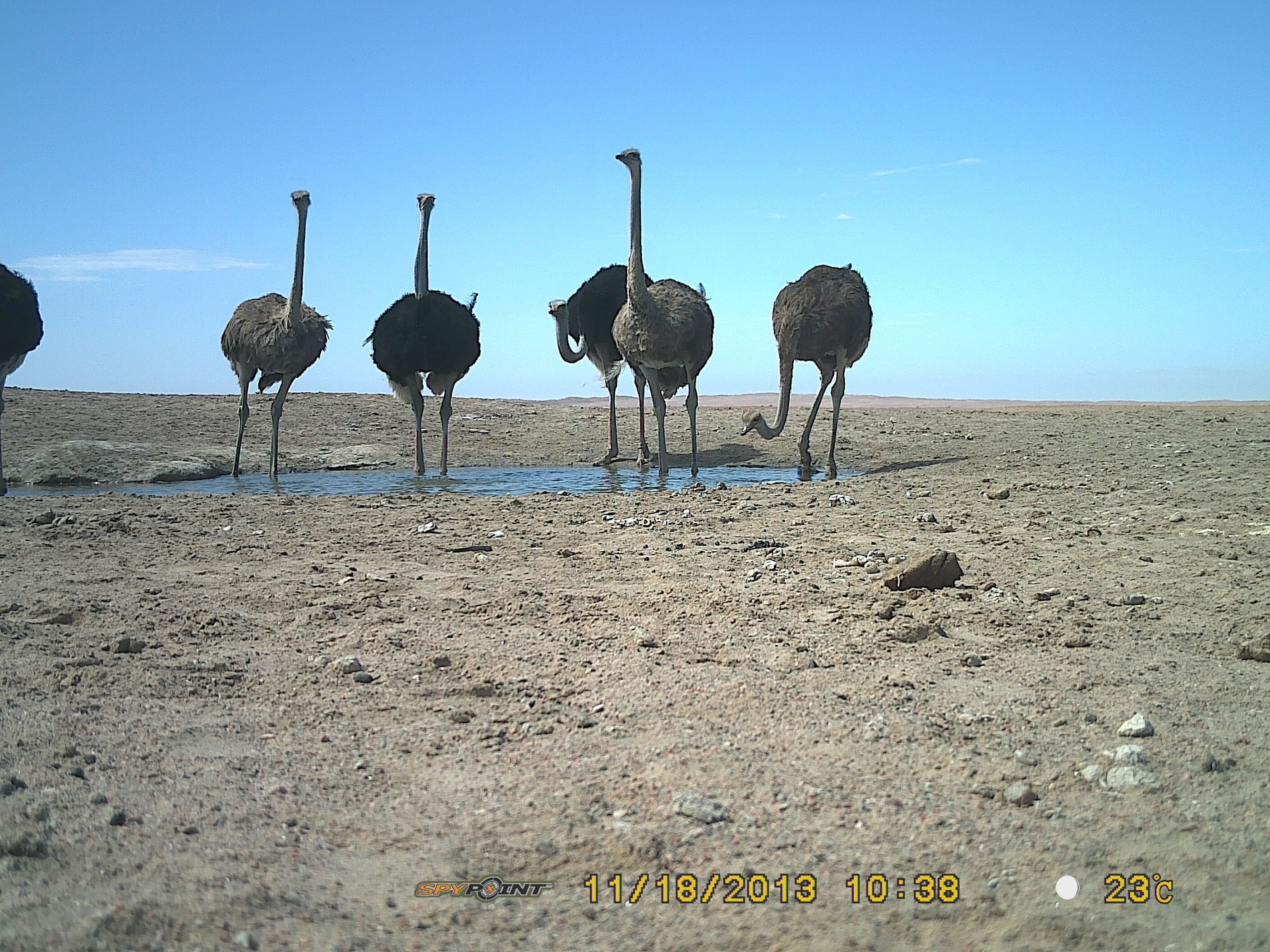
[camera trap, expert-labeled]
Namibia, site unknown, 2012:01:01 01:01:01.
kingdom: Animalia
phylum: Chordata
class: Aves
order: Struthioniformes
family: Struthionidae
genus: Struthio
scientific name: Struthio camelus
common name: common ostrich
Struthio camelus (common ostrich).